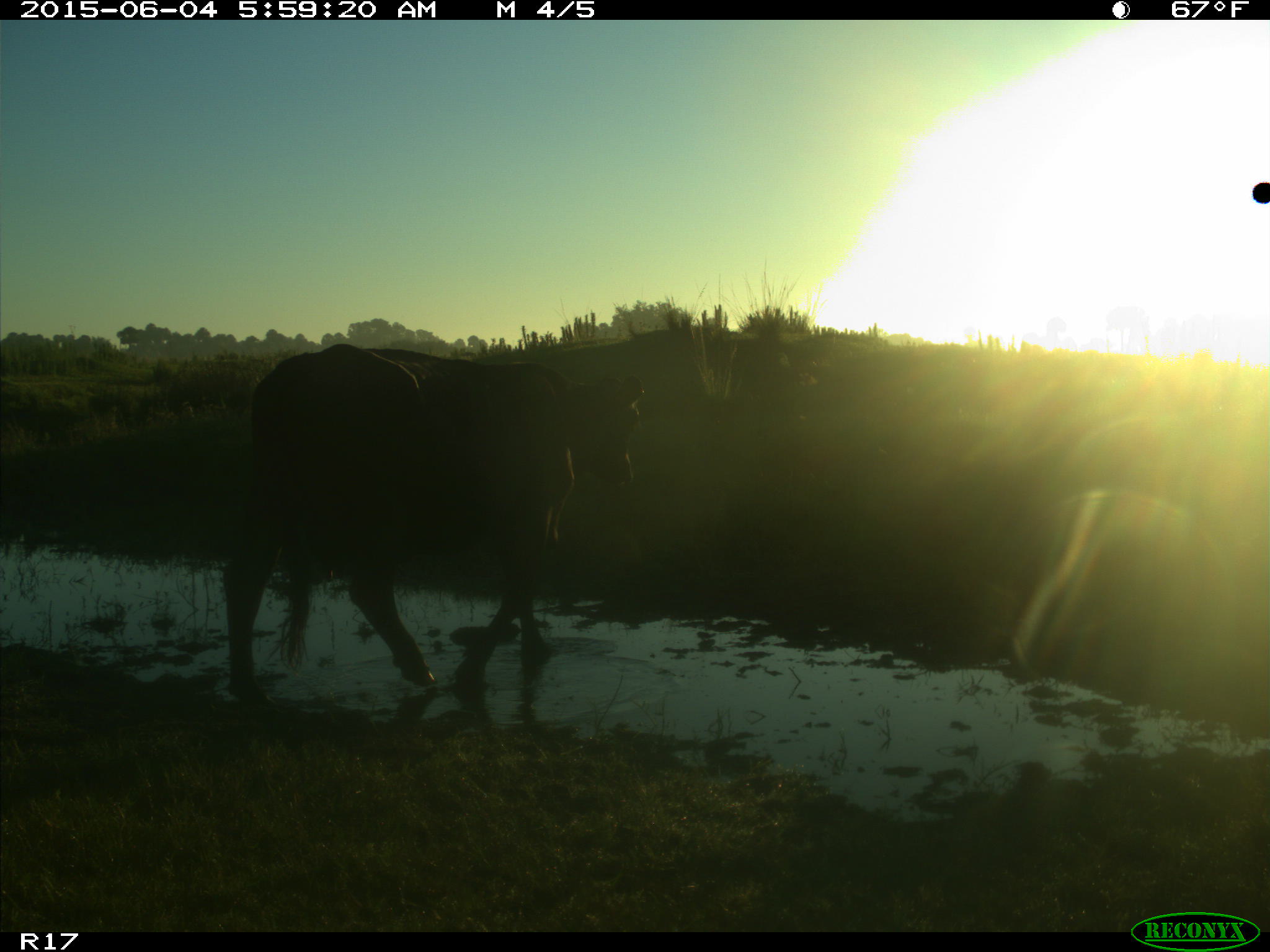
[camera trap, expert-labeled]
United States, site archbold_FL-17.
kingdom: Animalia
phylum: Chordata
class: Mammalia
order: Artiodactyla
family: Bovidae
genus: Bos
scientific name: Bos taurus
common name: domestic cow